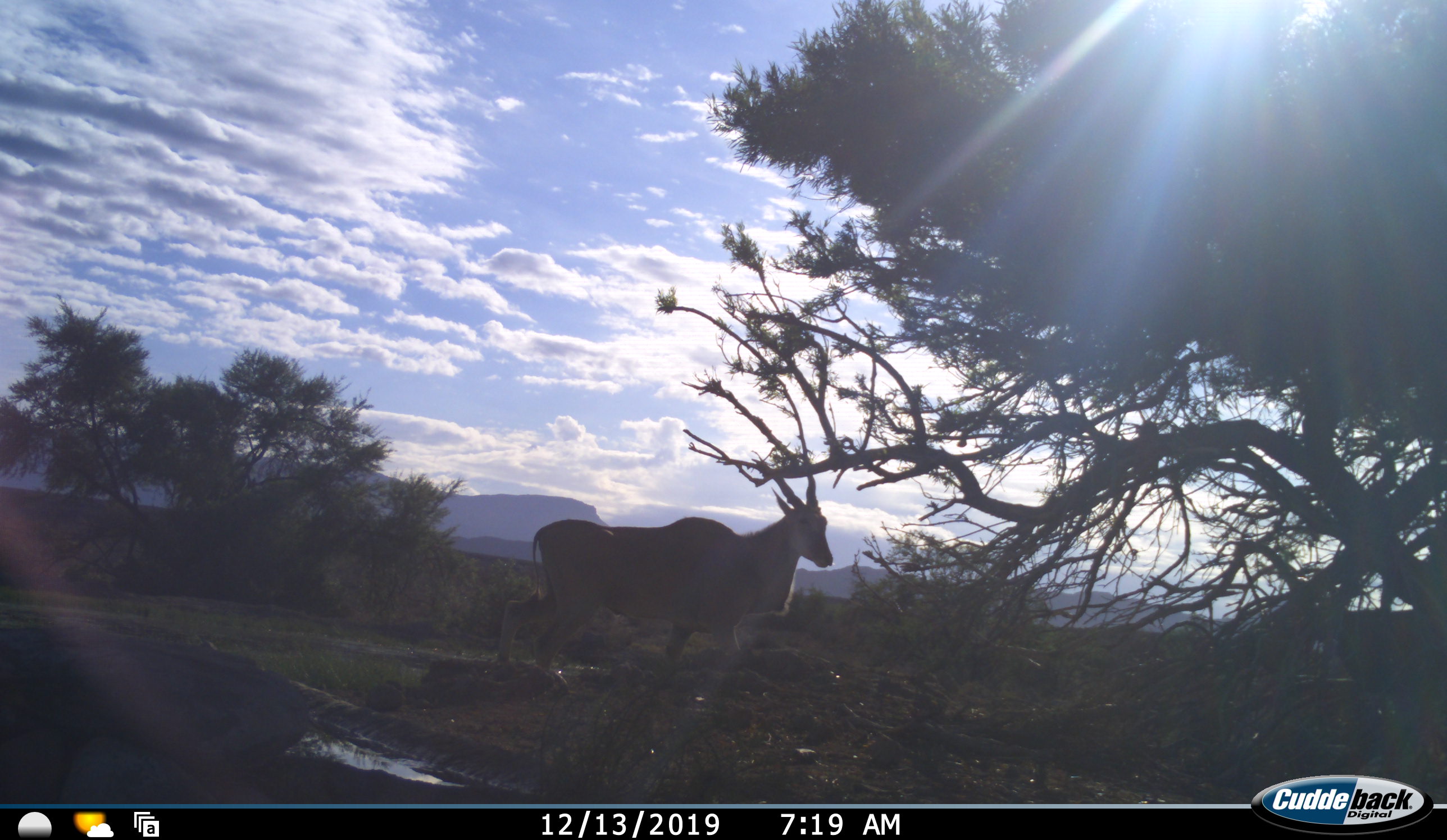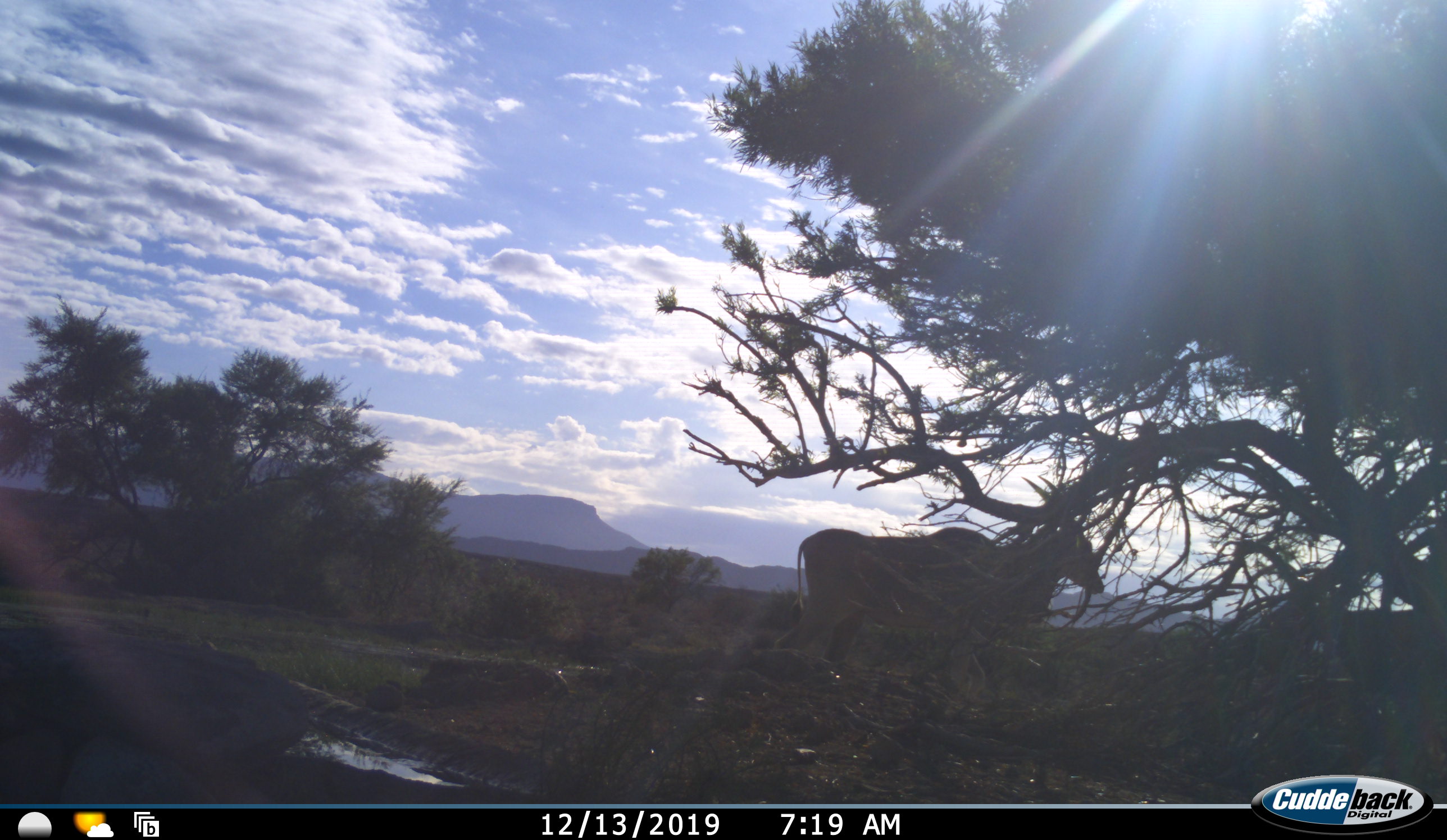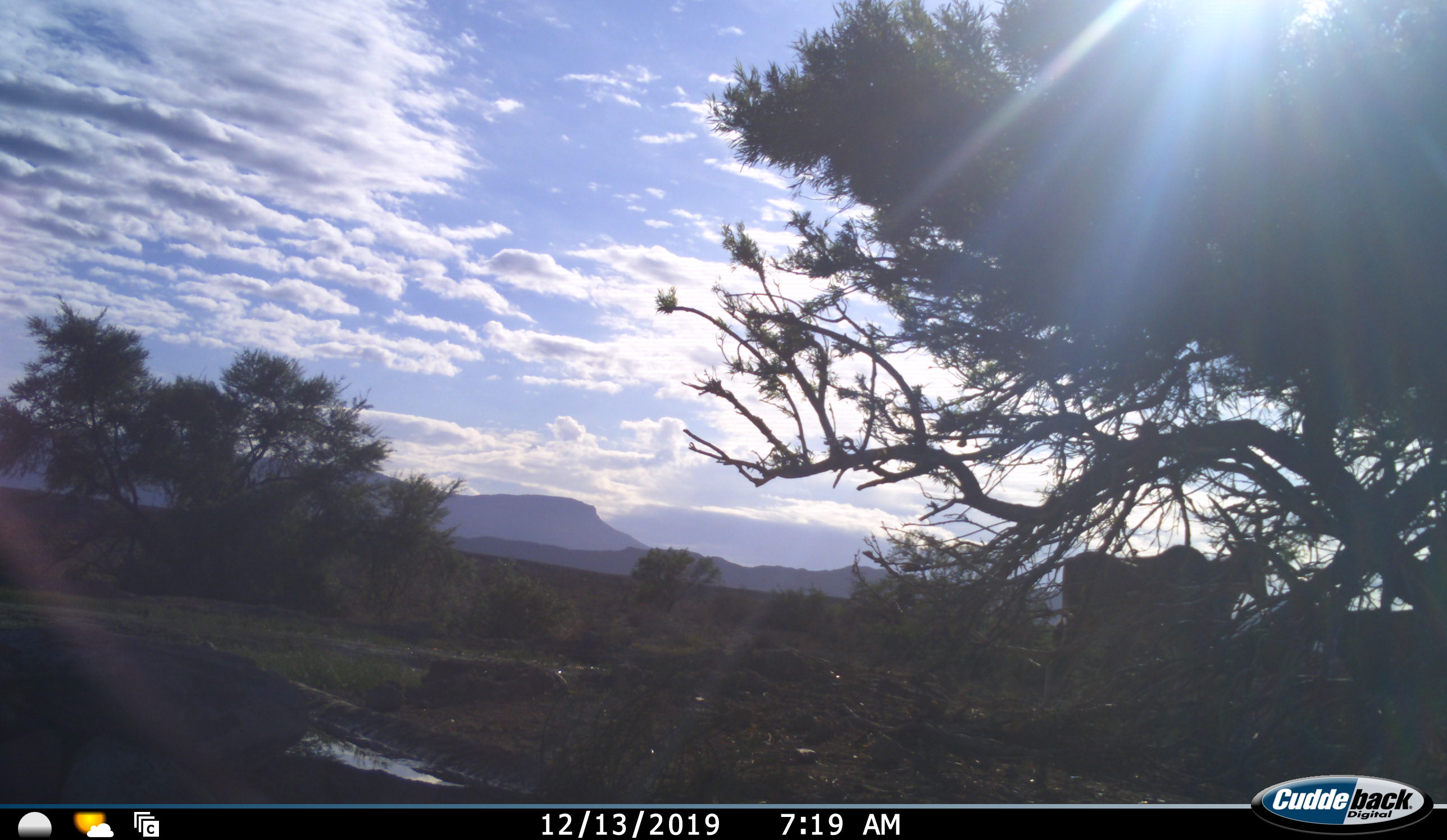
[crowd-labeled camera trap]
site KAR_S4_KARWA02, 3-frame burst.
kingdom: Animalia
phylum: Chordata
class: Mammalia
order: Artiodactyla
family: Bovidae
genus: Tragelaphus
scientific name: Tragelaphus oryx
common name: eland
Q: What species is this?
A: Eland (Tragelaphus oryx).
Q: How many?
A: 1.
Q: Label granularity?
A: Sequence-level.